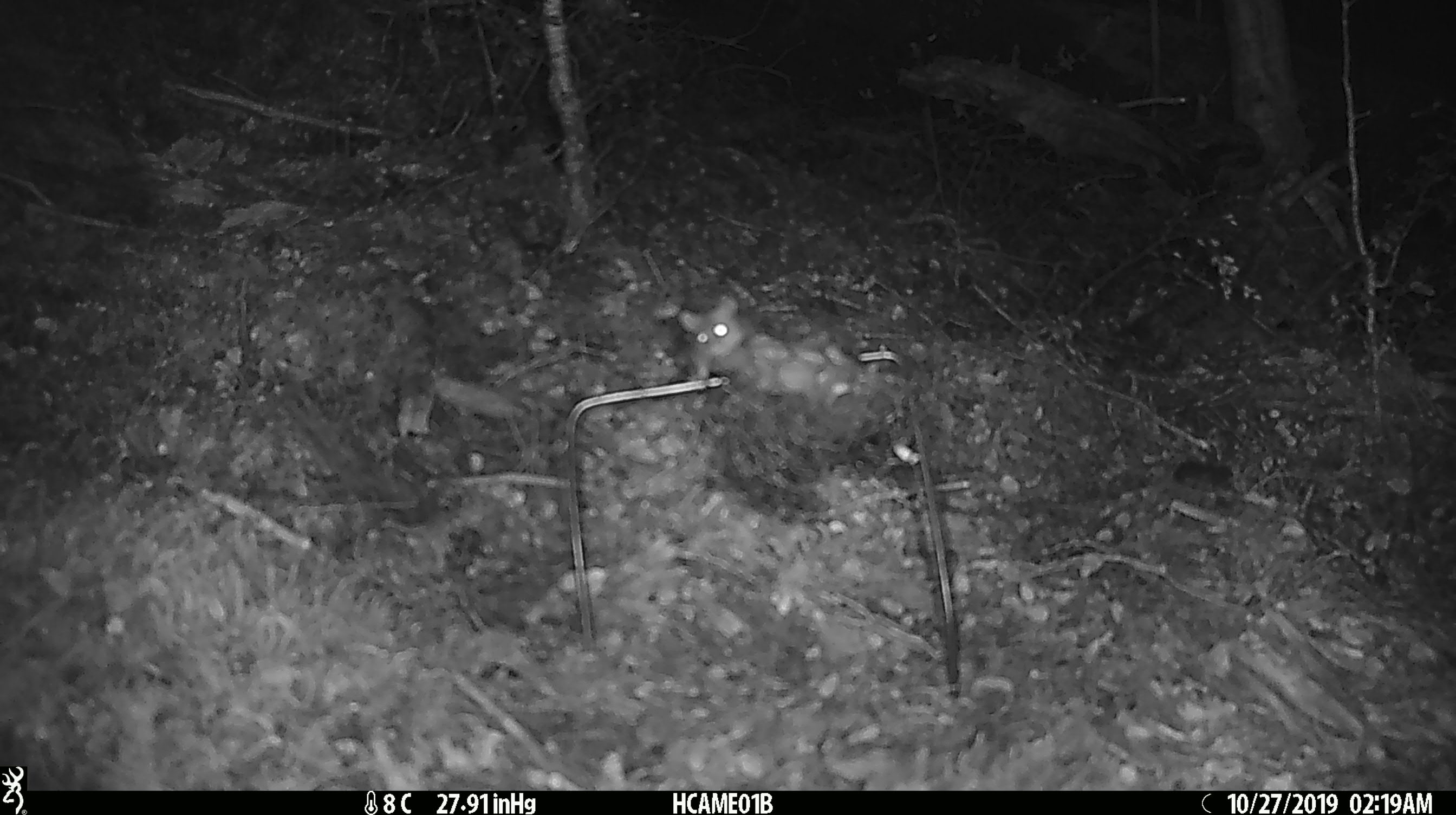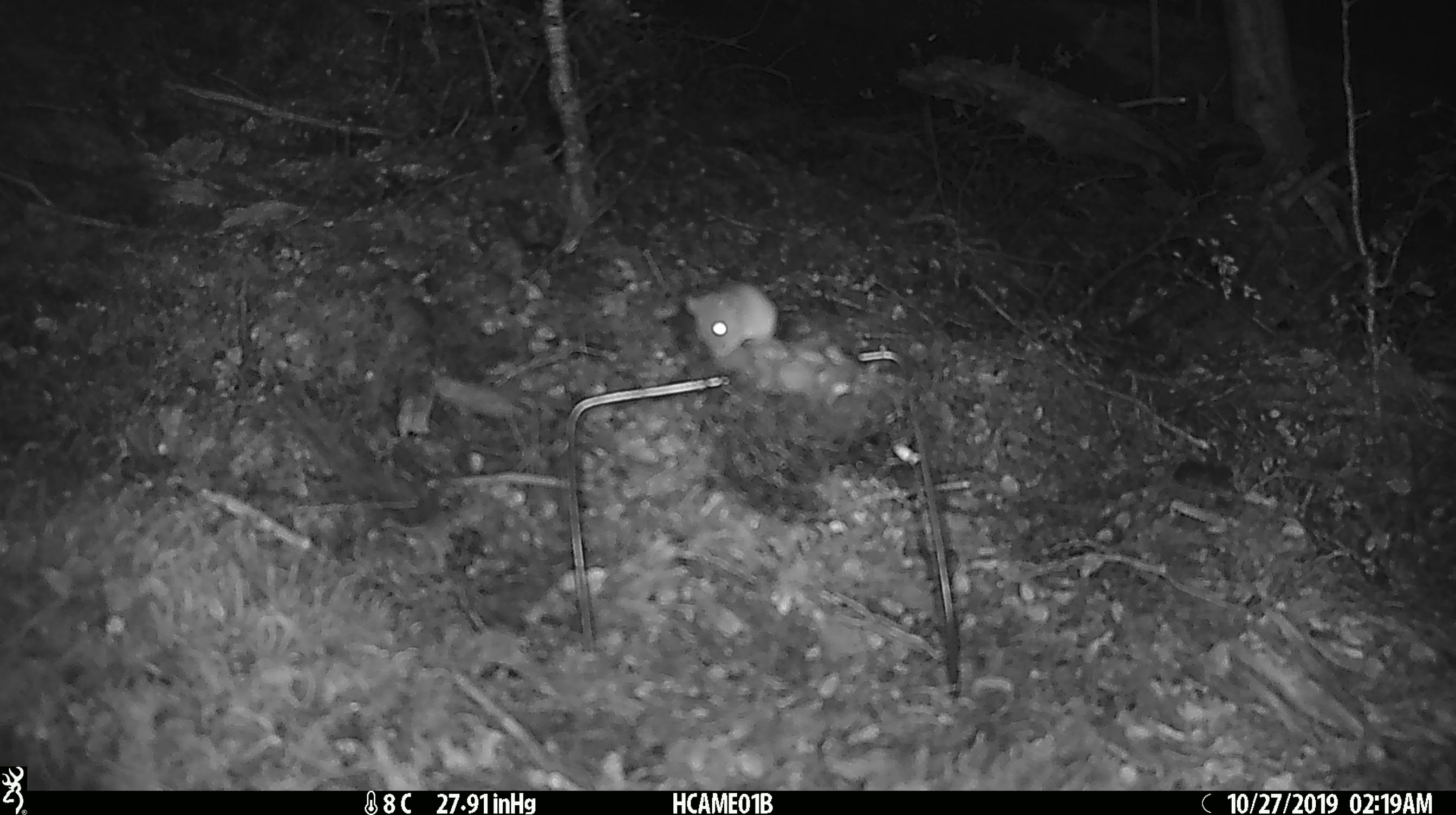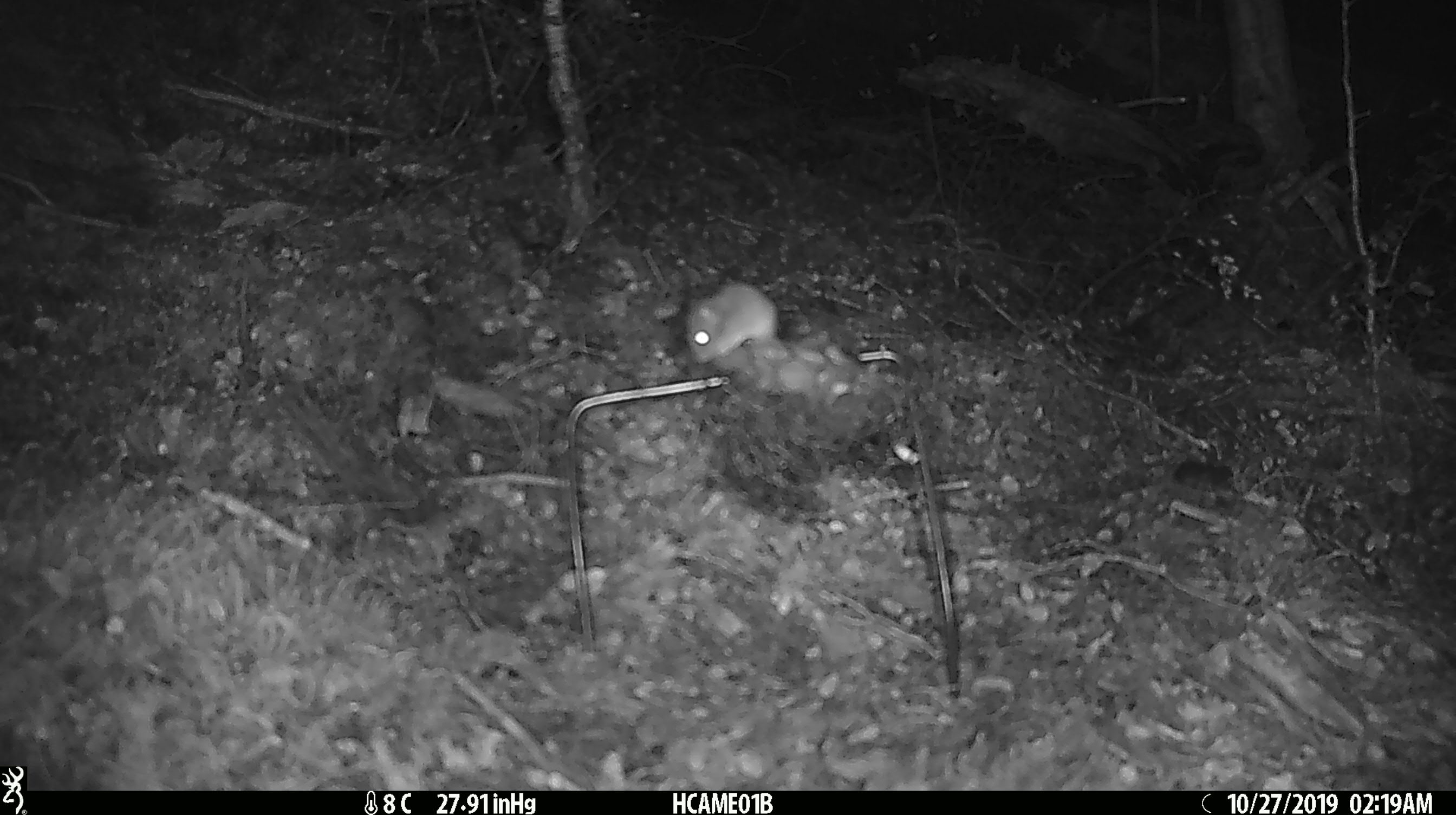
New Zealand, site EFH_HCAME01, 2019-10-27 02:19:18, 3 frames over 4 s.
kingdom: Animalia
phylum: Chordata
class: Mammalia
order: Rodentia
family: Muridae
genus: Mus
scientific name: Mus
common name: mouse